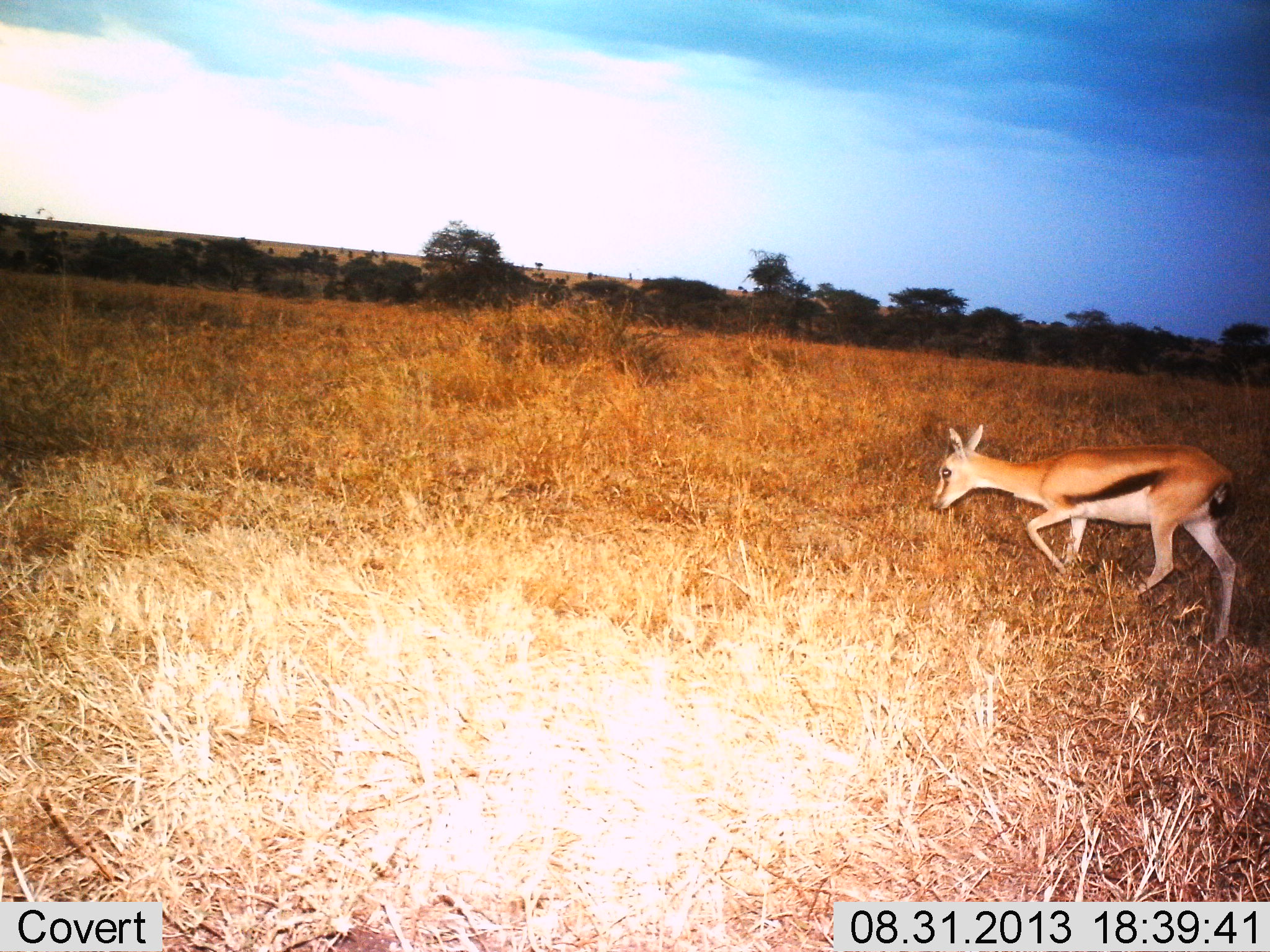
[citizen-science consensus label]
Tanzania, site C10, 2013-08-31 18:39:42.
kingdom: Animalia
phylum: Chordata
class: Mammalia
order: Artiodactyla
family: Bovidae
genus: Eudorcas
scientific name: Eudorcas thomsonii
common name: thomson's gazelle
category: gazellethomsons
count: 1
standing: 0%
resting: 0%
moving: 100%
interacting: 0%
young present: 0%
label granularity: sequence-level